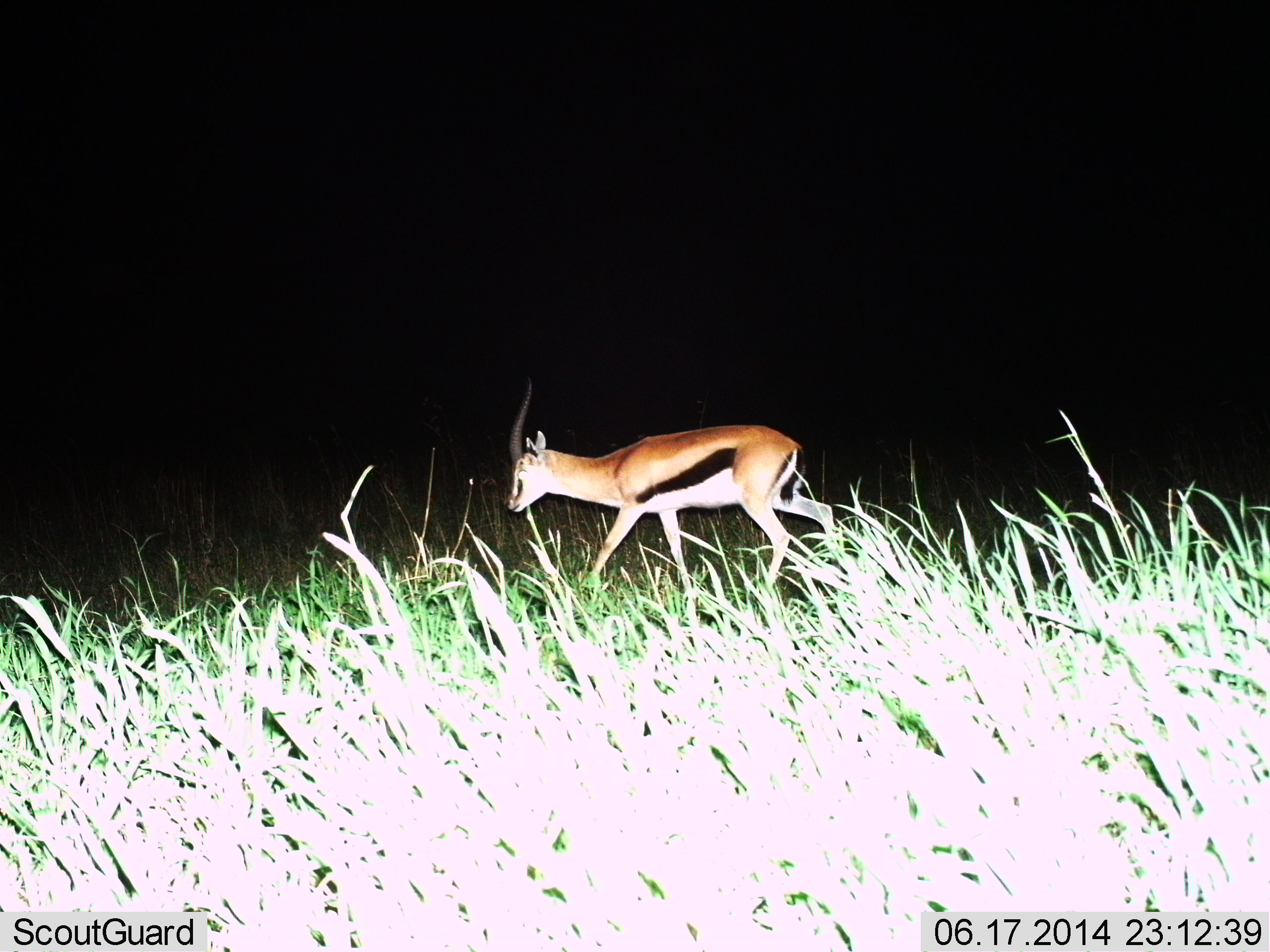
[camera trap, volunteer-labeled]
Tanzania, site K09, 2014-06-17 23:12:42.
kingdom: Animalia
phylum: Chordata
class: Mammalia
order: Artiodactyla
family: Bovidae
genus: Eudorcas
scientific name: Eudorcas thomsonii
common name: thomson's gazelle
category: gazellethomsons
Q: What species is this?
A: Gazellethomsons (thomson's gazelle) (Eudorcas thomsonii).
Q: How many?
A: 1.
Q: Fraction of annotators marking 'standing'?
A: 10%.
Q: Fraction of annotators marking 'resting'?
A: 0%.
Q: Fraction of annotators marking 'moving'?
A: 90%.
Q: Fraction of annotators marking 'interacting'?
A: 0%.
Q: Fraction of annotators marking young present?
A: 0%.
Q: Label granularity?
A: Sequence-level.